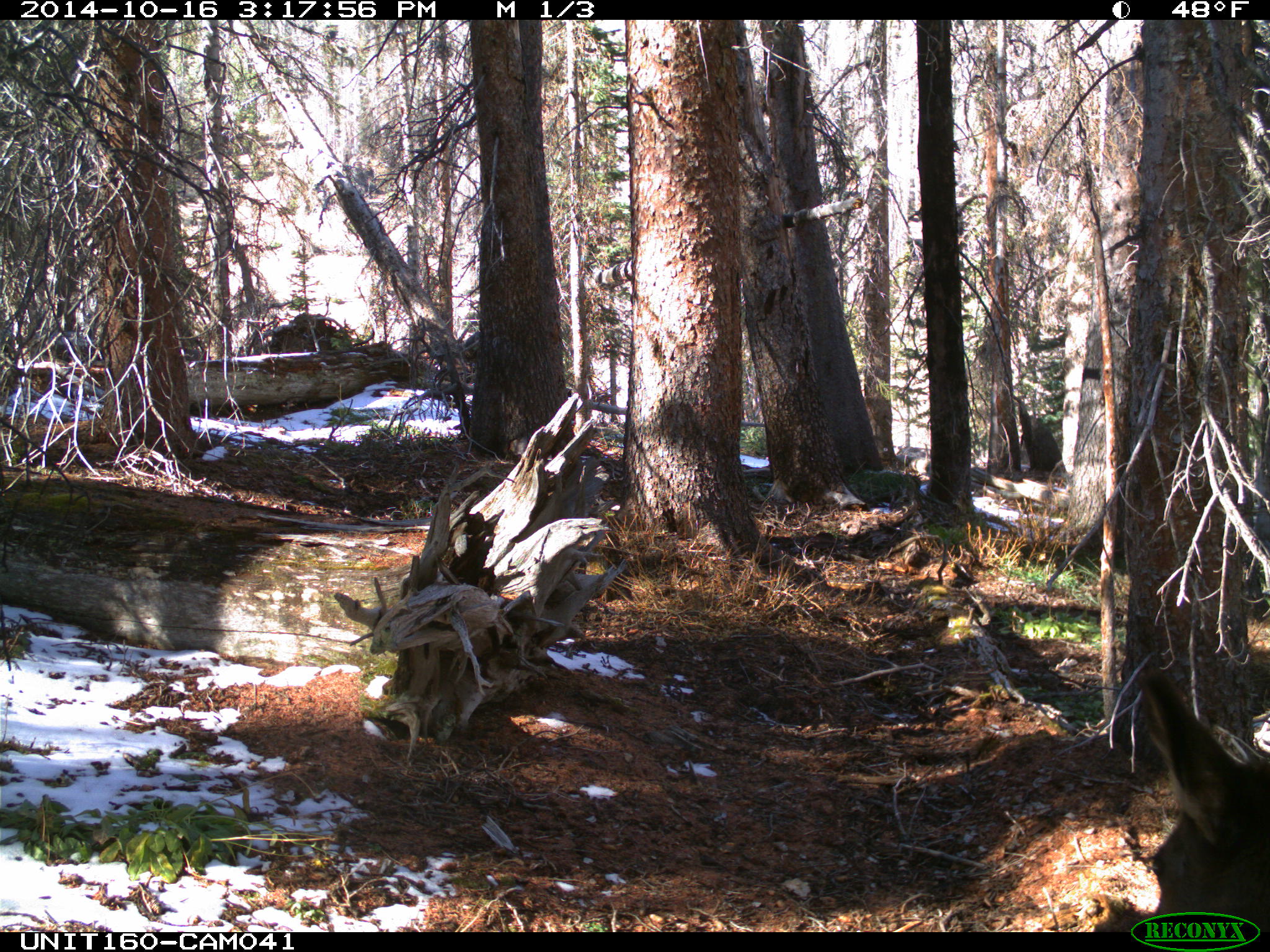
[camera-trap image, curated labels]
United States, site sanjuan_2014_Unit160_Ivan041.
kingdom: Animalia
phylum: Chordata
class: Mammalia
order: Artiodactyla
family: Cervidae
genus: Cervus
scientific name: Cervus elaphus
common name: red deer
Cervus elaphus (red deer).